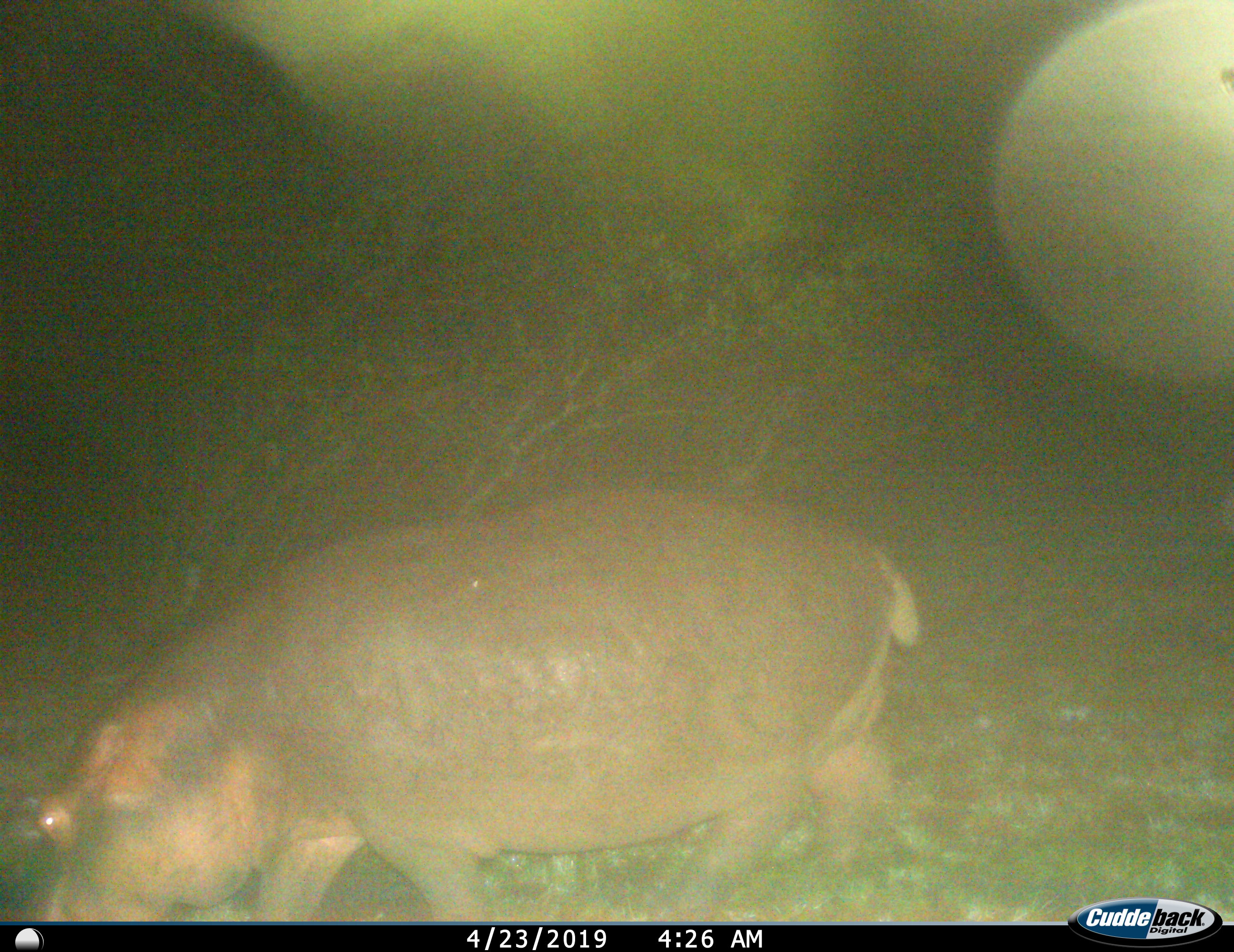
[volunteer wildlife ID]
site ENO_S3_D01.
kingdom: Animalia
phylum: Chordata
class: Mammalia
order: Artiodactyla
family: Hippopotamidae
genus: Hippopotamus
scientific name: Hippopotamus amphibius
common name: hippopotamus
Hippopotamus (Hippopotamus amphibius), count 1. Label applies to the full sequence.